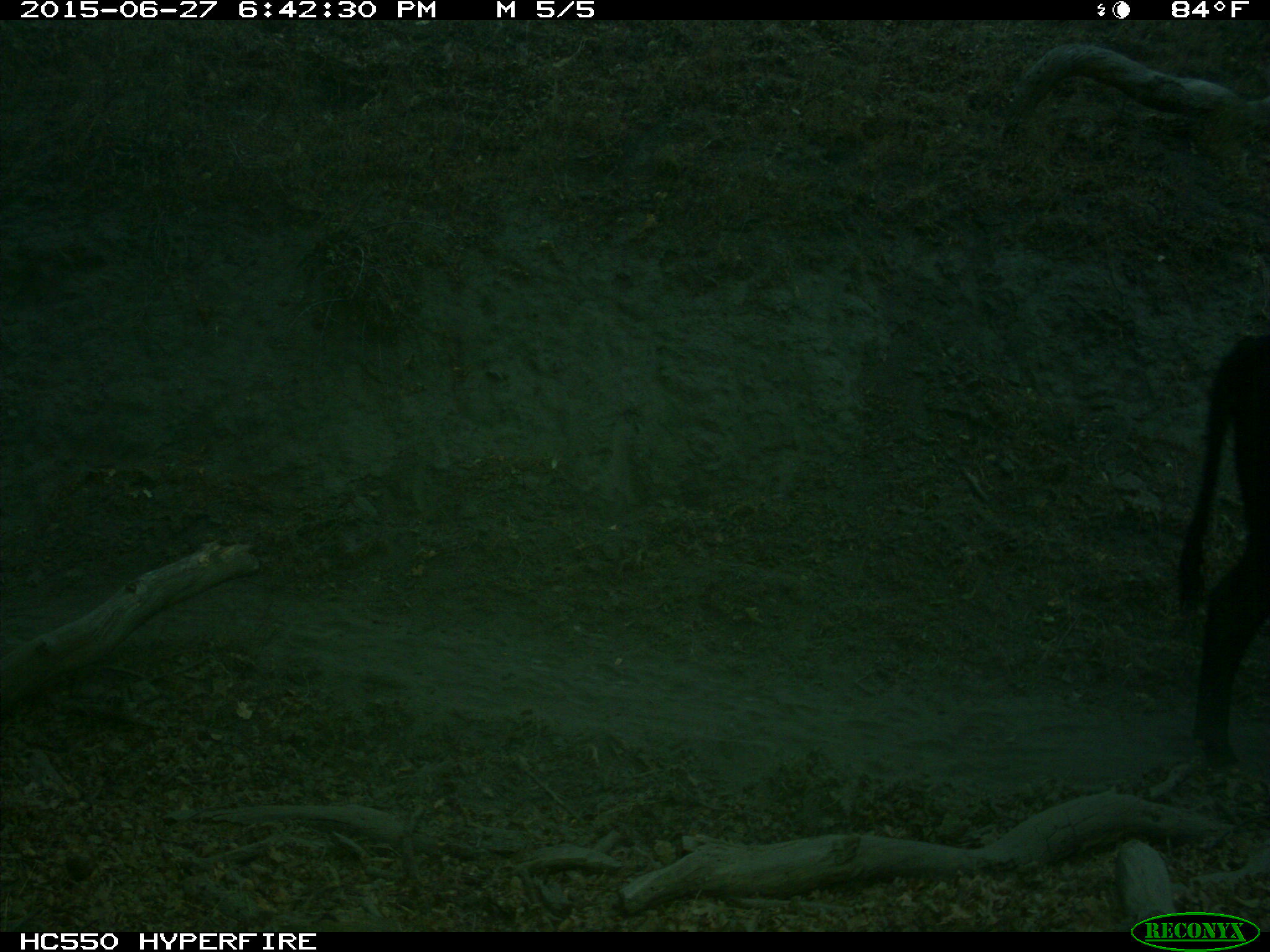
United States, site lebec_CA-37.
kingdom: Animalia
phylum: Chordata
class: Mammalia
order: Artiodactyla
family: Bovidae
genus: Bos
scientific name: Bos taurus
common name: domestic cow